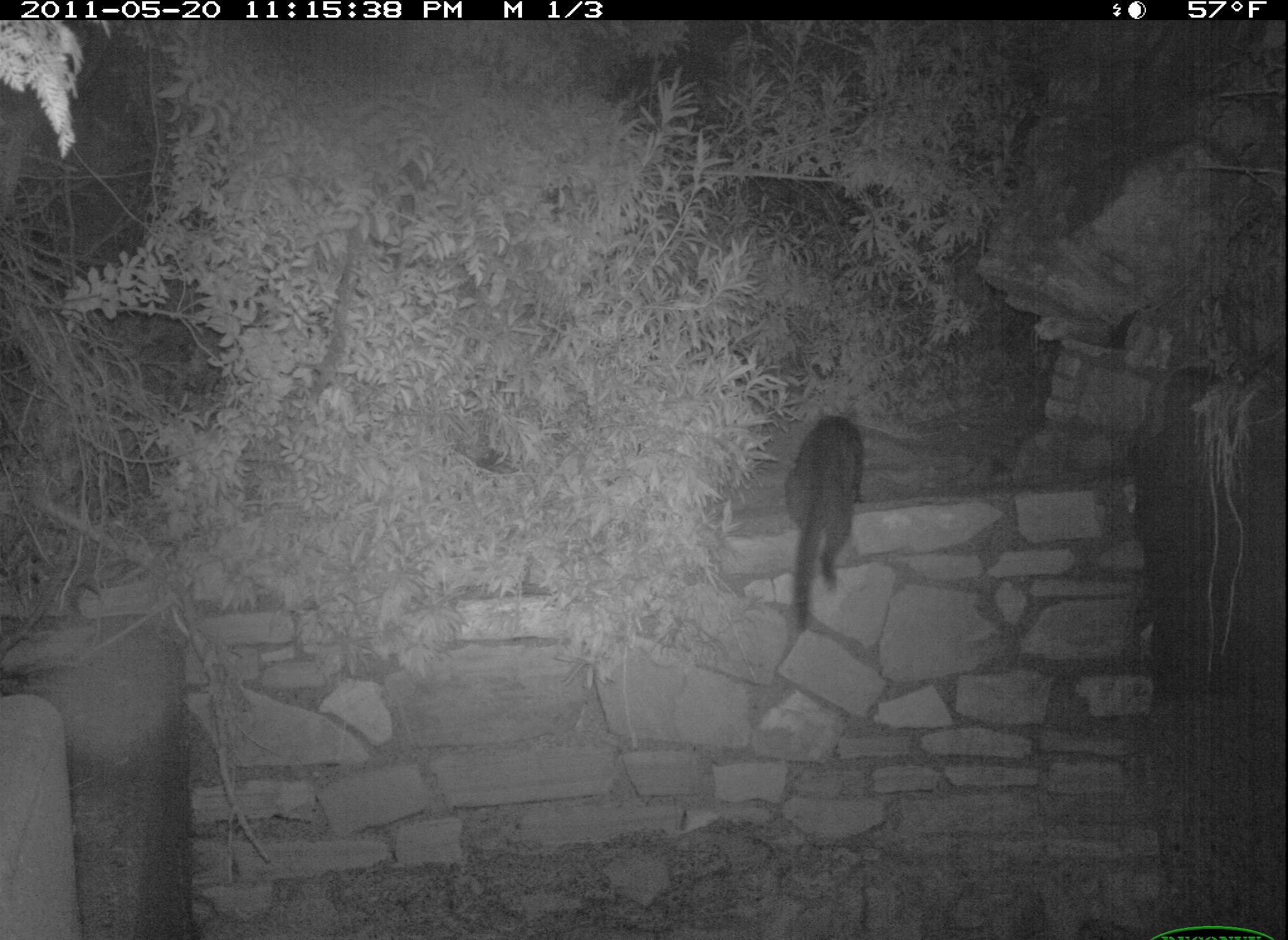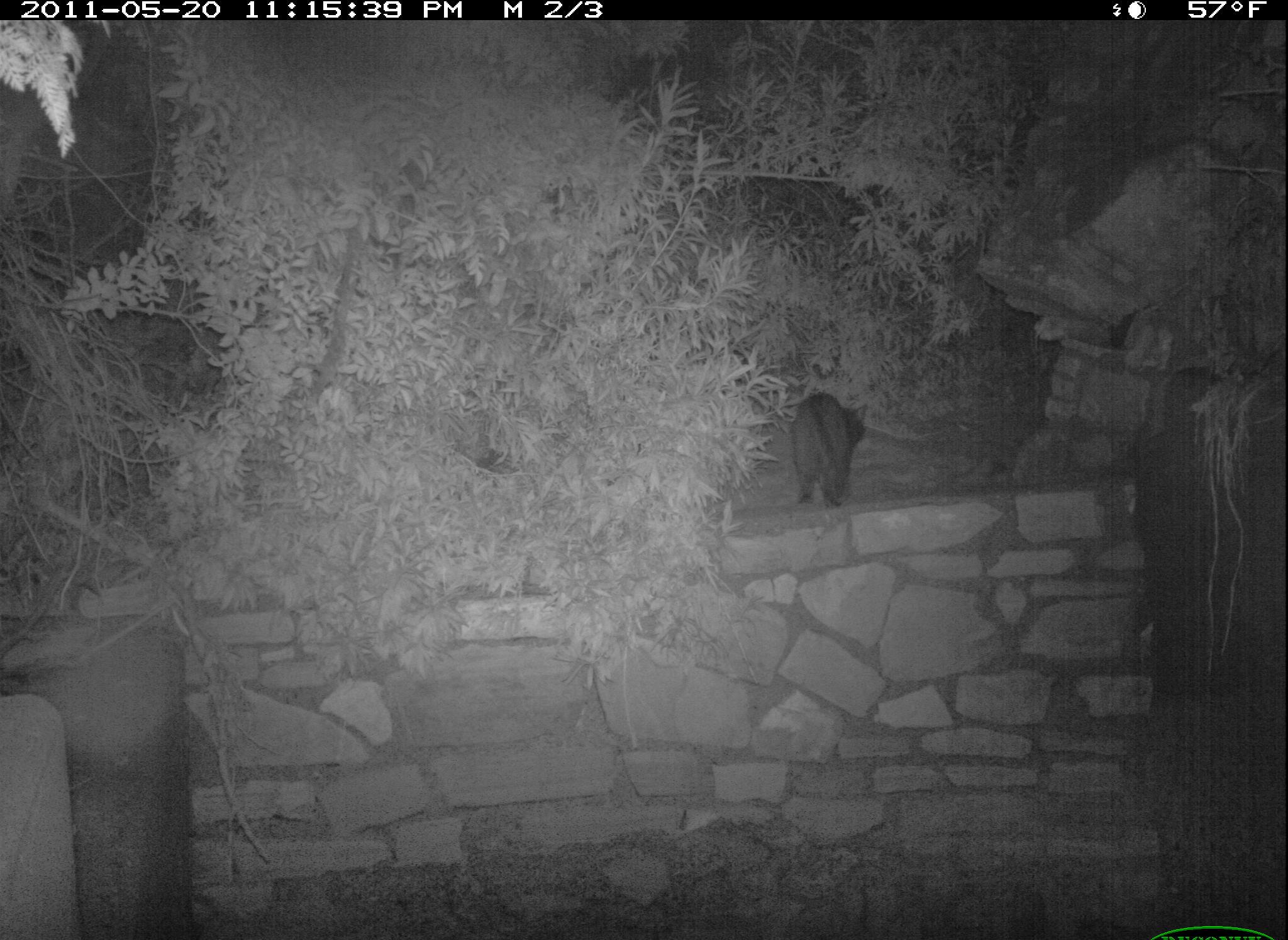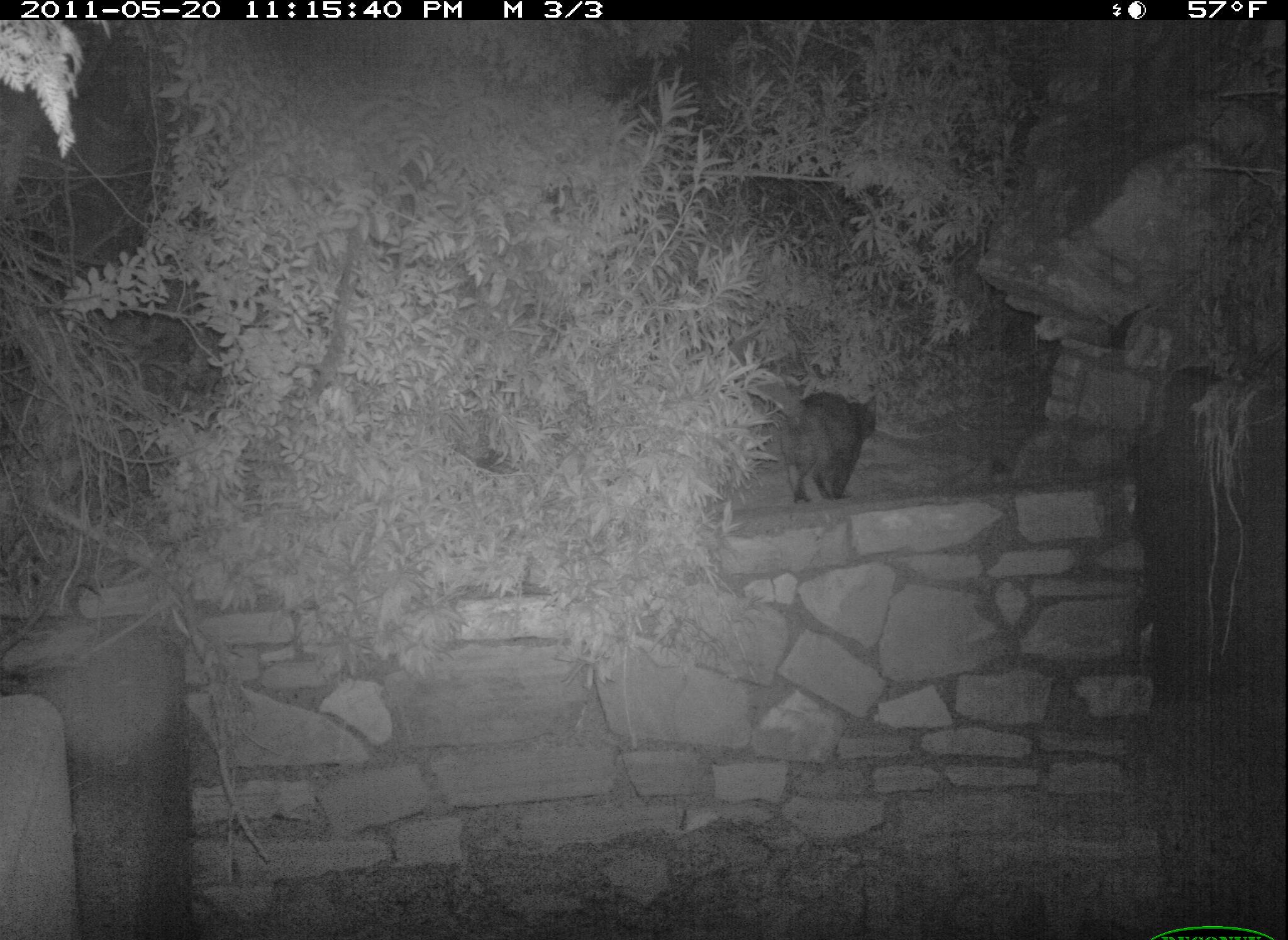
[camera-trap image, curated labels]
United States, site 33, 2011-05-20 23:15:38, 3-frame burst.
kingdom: Animalia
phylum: Chordata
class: Mammalia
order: Carnivora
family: Felidae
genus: Felis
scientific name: Felis catus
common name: cat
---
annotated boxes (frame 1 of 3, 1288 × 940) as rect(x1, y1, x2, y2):
cat: rect(771, 398, 886, 648)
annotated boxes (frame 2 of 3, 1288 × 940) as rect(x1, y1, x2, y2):
cat: rect(778, 383, 876, 514)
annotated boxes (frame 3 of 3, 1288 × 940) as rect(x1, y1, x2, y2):
cat: rect(749, 364, 906, 504)